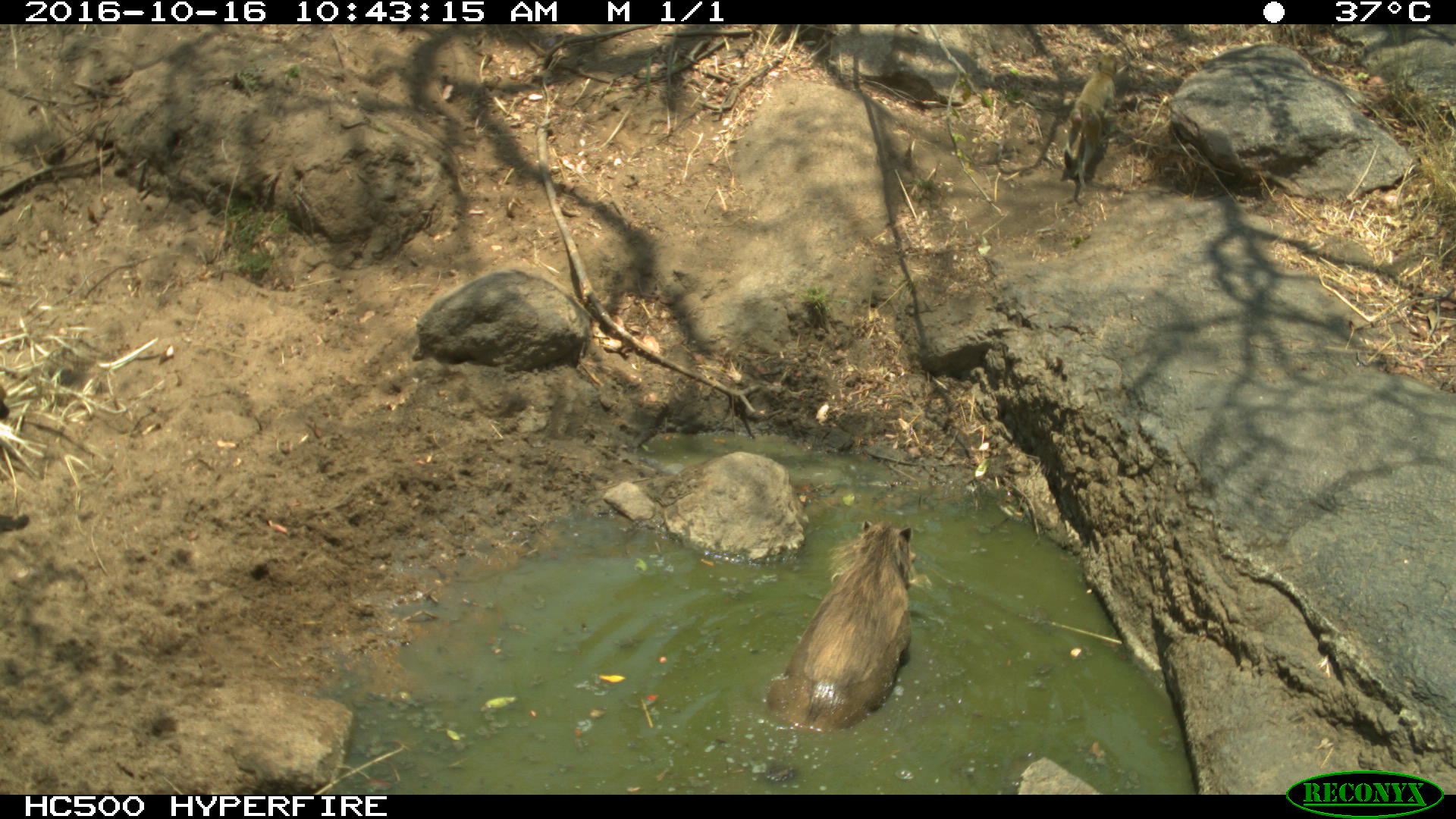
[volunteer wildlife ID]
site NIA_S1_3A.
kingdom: Animalia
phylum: Chordata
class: Mammalia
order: Artiodactyla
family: Suidae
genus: Phacochoerus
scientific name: Phacochoerus africanus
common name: warthog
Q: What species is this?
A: Warthog (Phacochoerus africanus).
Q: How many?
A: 1.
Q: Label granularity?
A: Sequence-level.